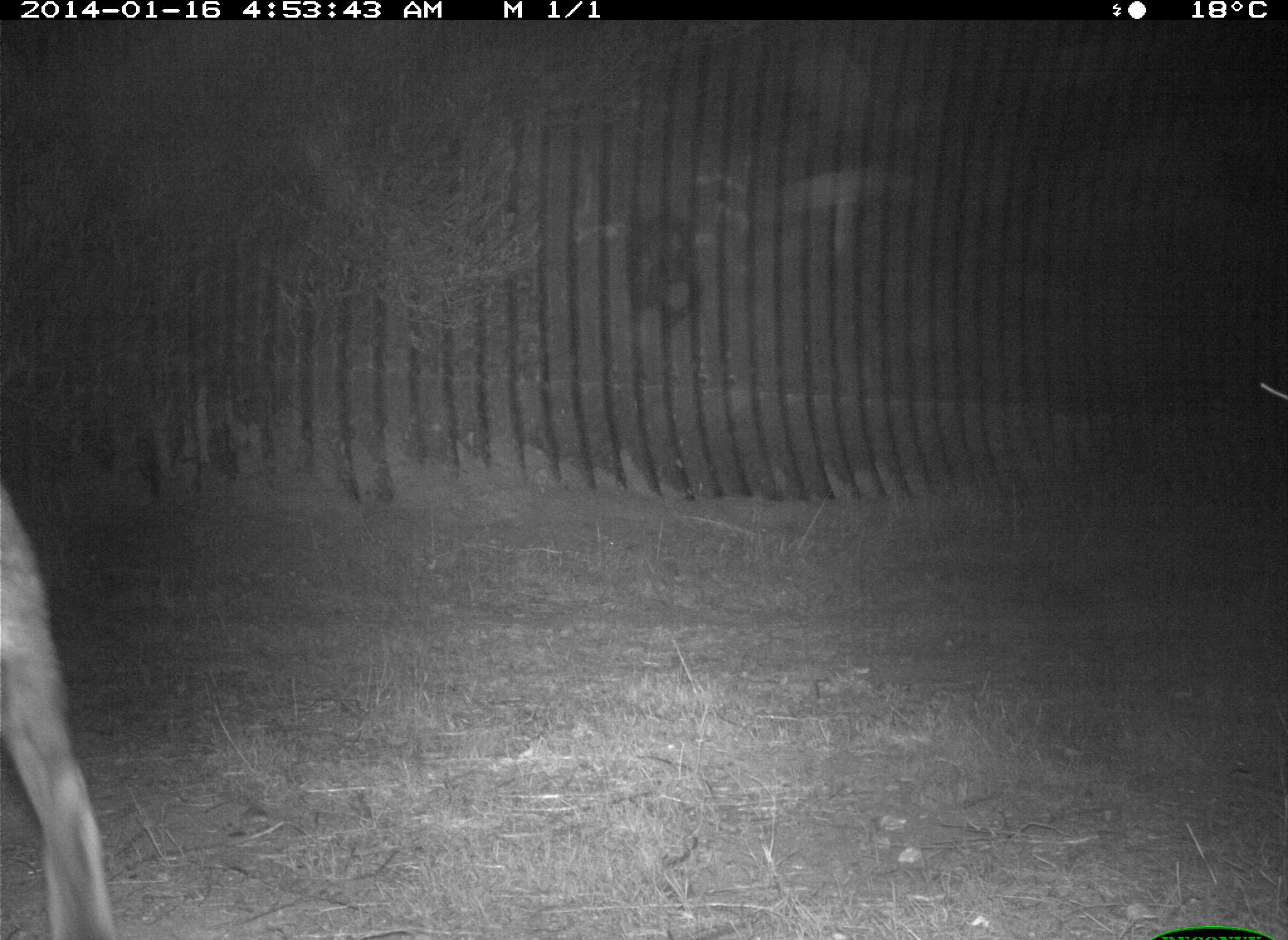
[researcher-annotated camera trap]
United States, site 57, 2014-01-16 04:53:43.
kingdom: Animalia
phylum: Chordata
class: Mammalia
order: Carnivora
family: Felidae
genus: Lynx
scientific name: Lynx rufus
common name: bobcat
Bobcat (Lynx rufus).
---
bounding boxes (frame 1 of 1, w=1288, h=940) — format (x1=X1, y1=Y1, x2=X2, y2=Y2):
bobcat: (x1=0, y1=476, x2=121, y2=938)